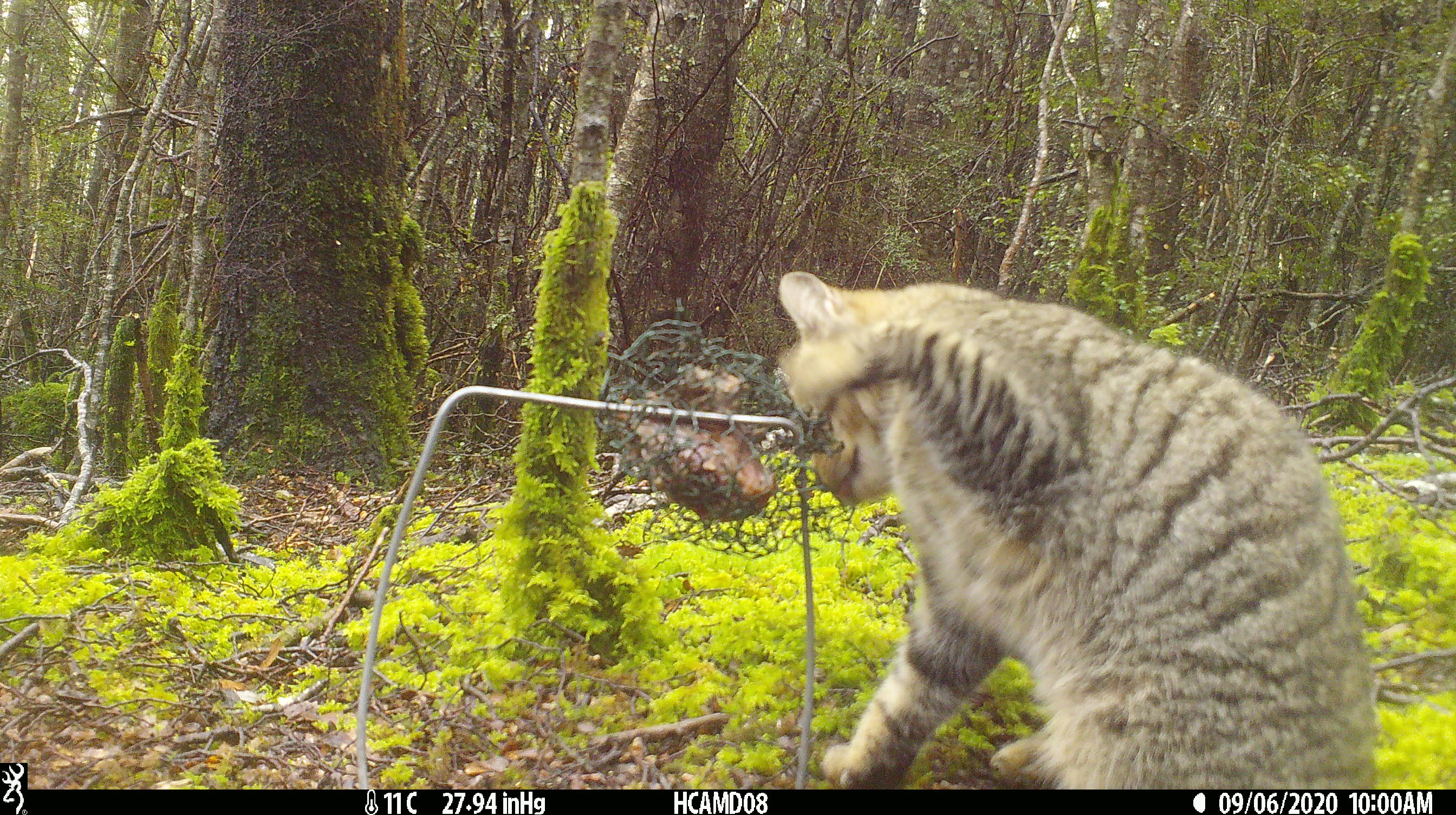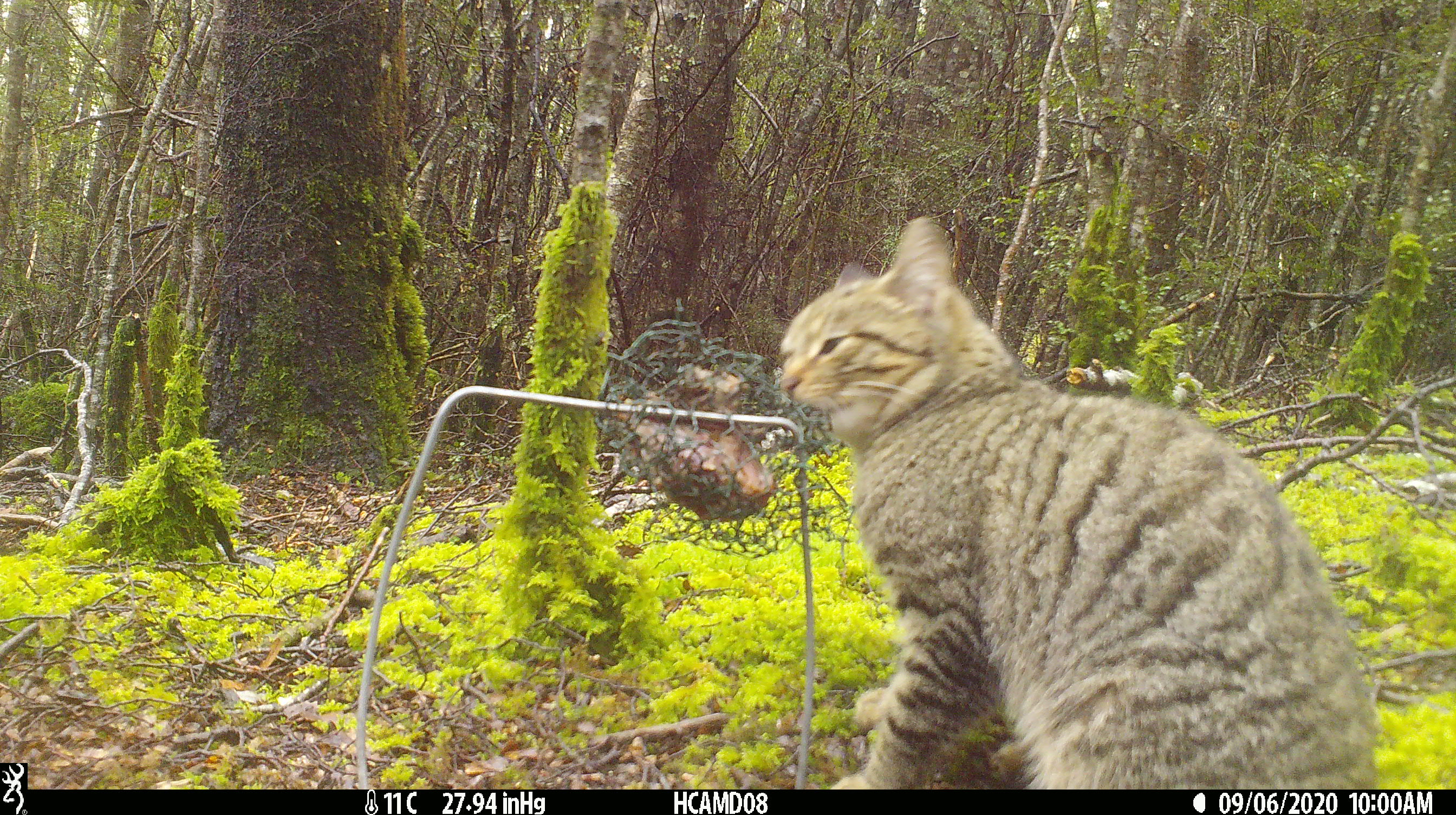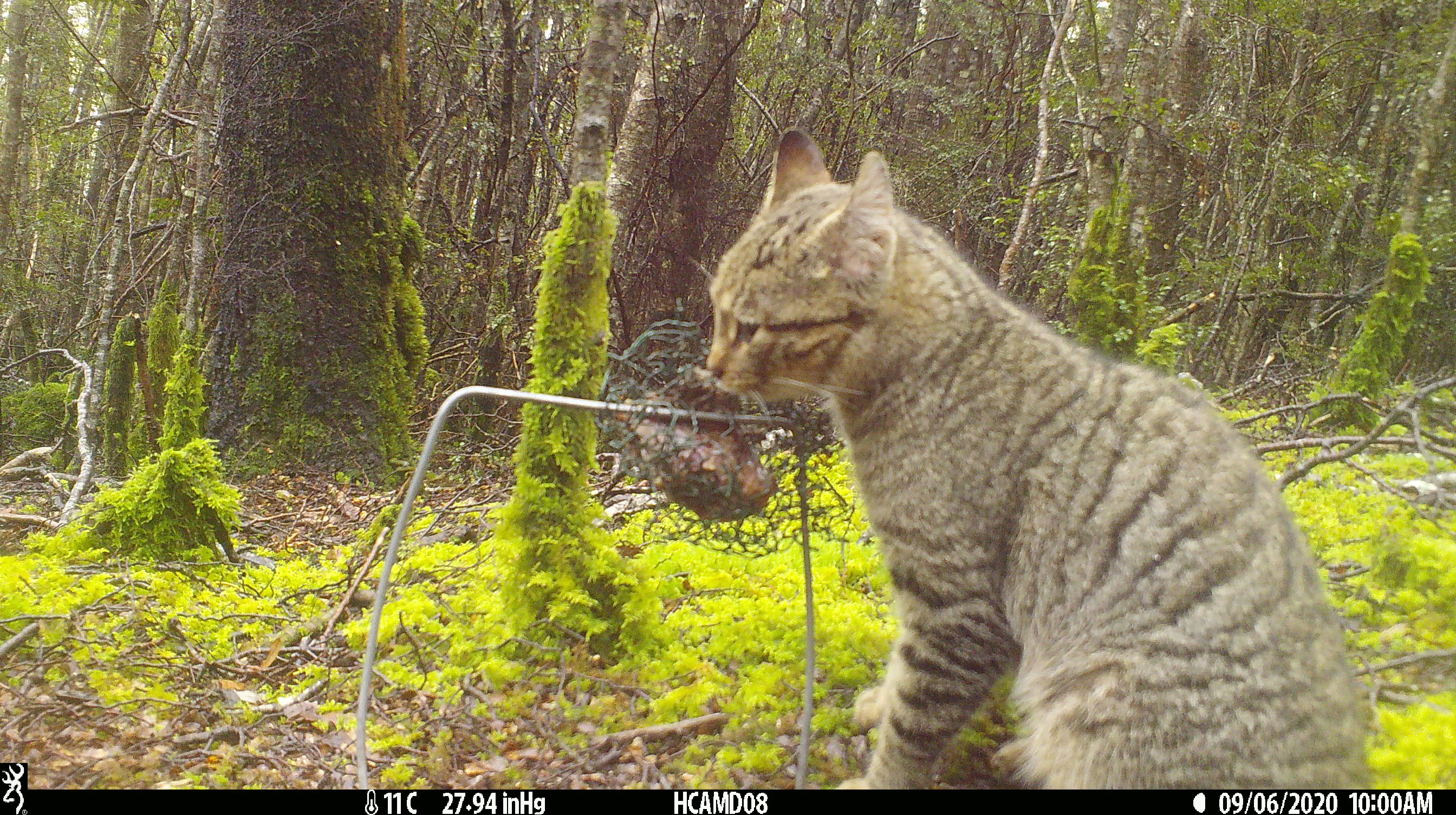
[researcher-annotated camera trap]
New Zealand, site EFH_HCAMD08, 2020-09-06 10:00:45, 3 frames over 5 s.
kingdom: Animalia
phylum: Chordata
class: Mammalia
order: Carnivora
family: Felidae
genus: Felis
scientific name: Felis catus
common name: domestic cat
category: cat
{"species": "cat (domestic cat) (Felis catus)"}